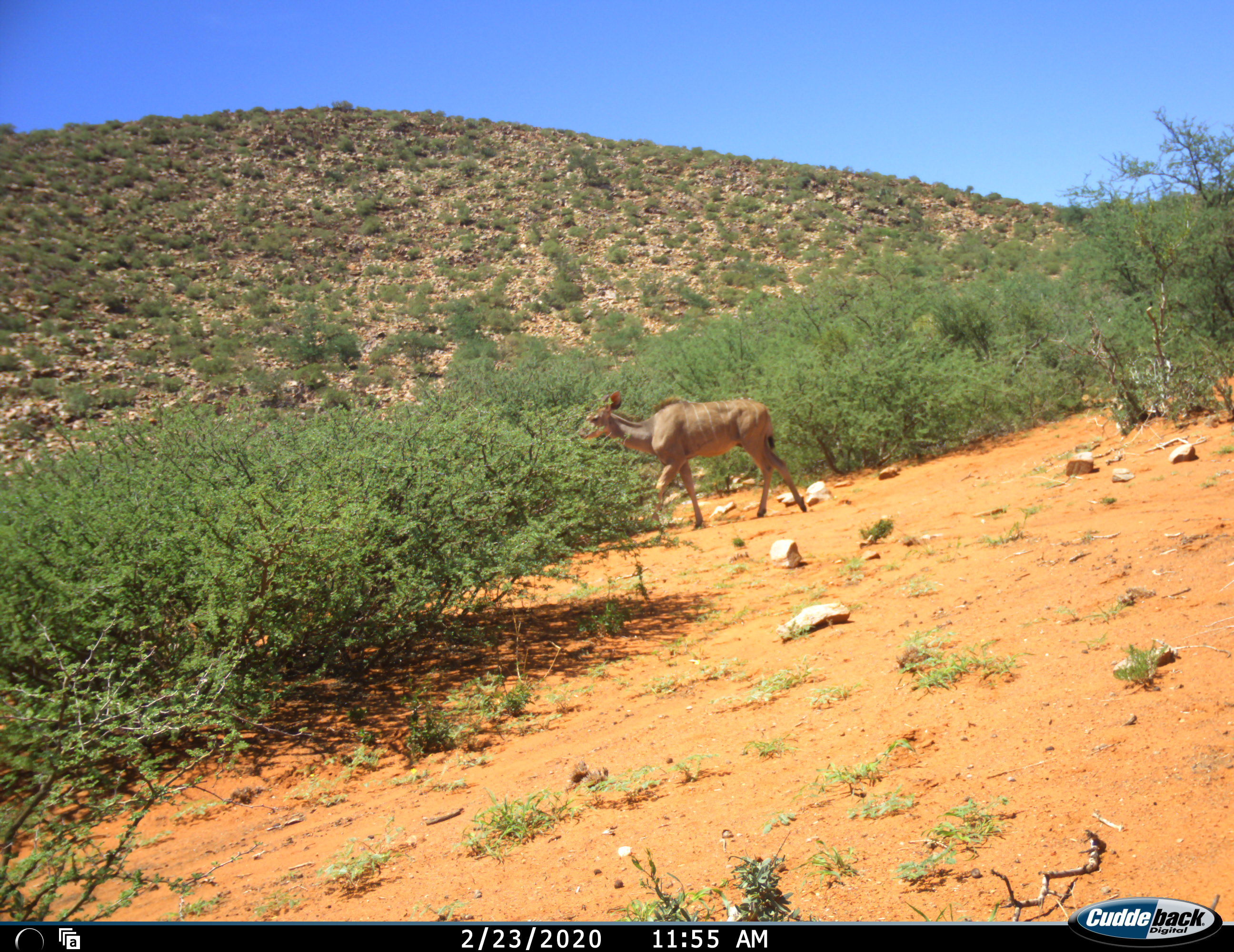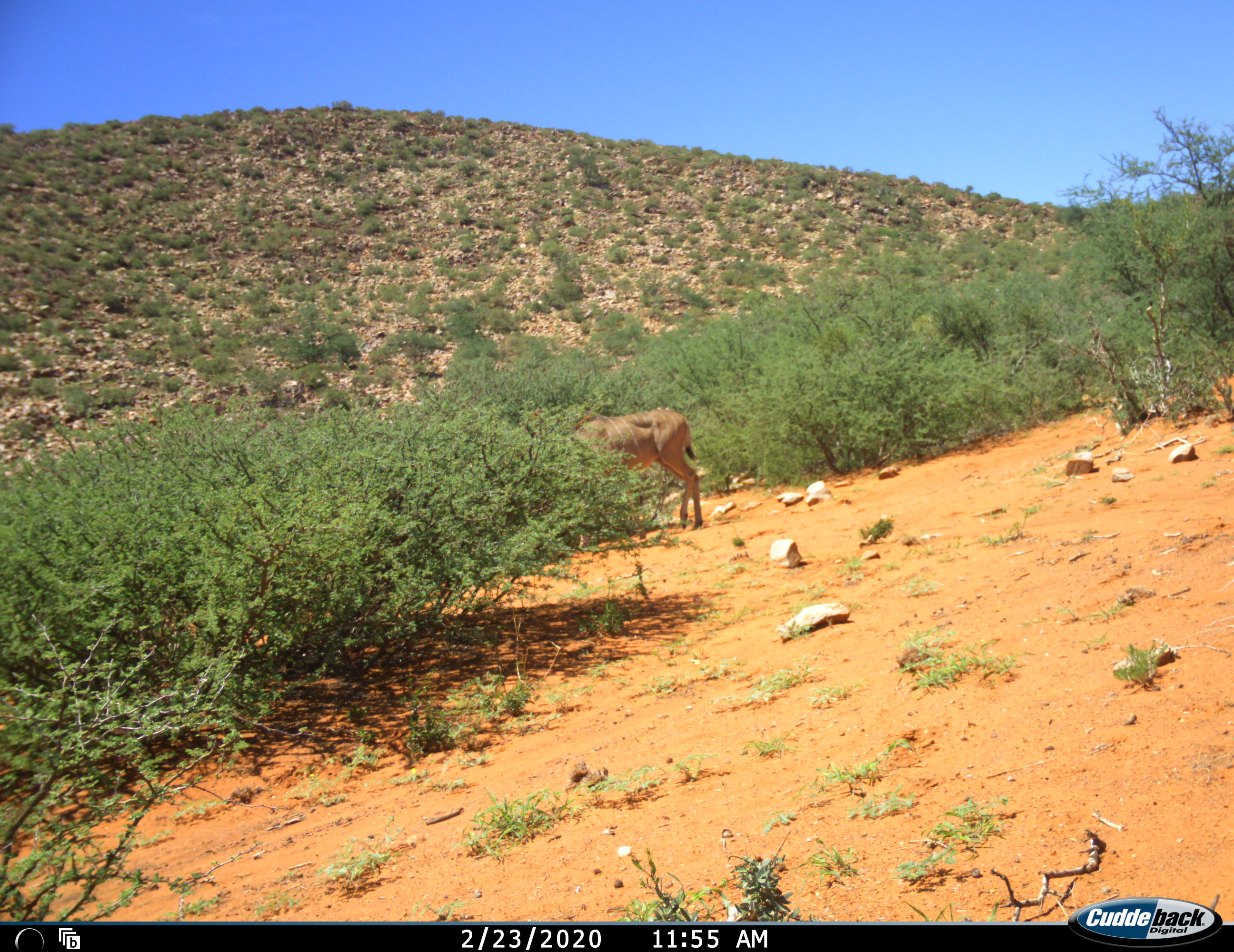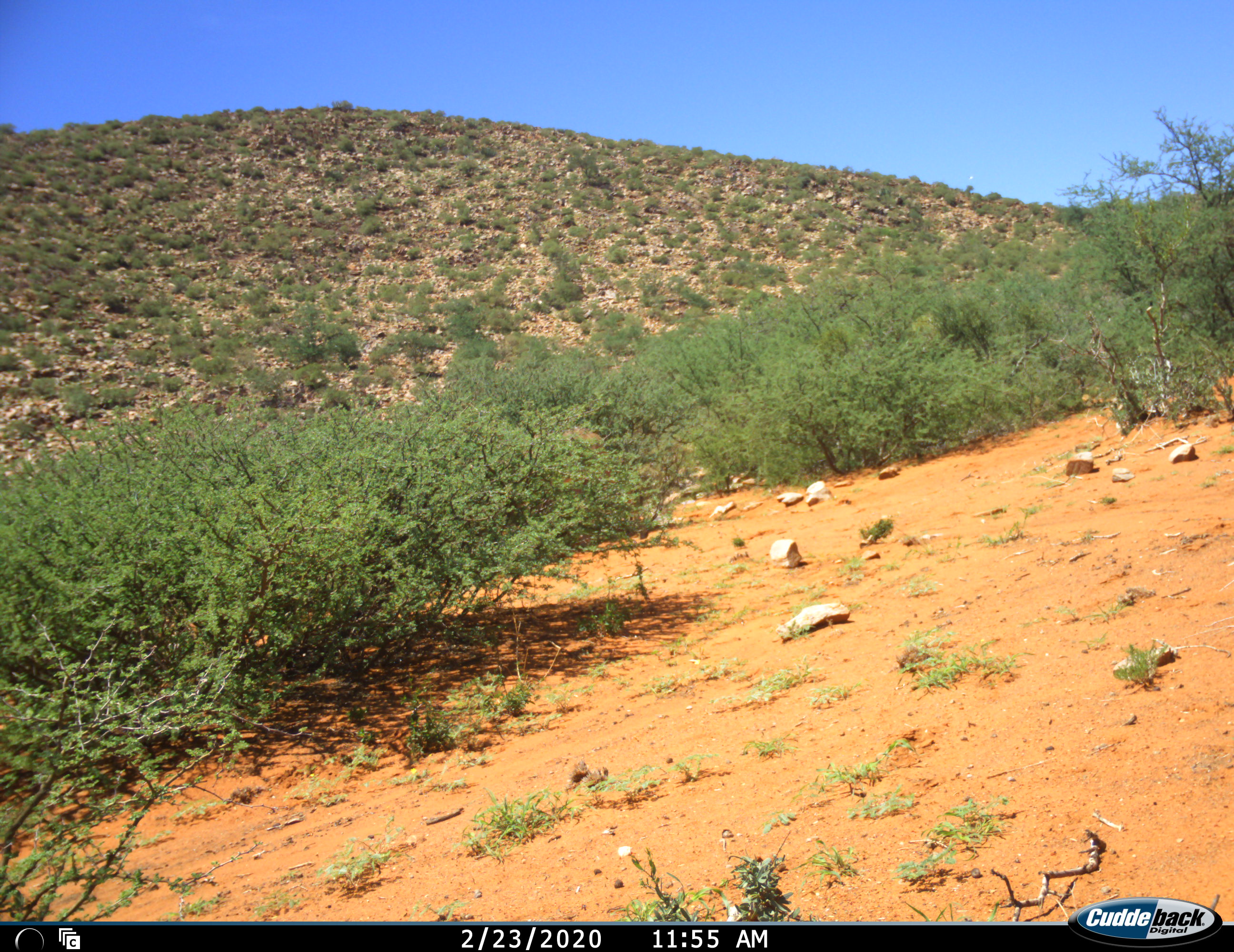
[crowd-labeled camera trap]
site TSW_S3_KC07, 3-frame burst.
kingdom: Animalia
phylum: Chordata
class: Mammalia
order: Artiodactyla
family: Bovidae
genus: Tragelaphus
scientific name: Tragelaphus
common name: kudu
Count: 1.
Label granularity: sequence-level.